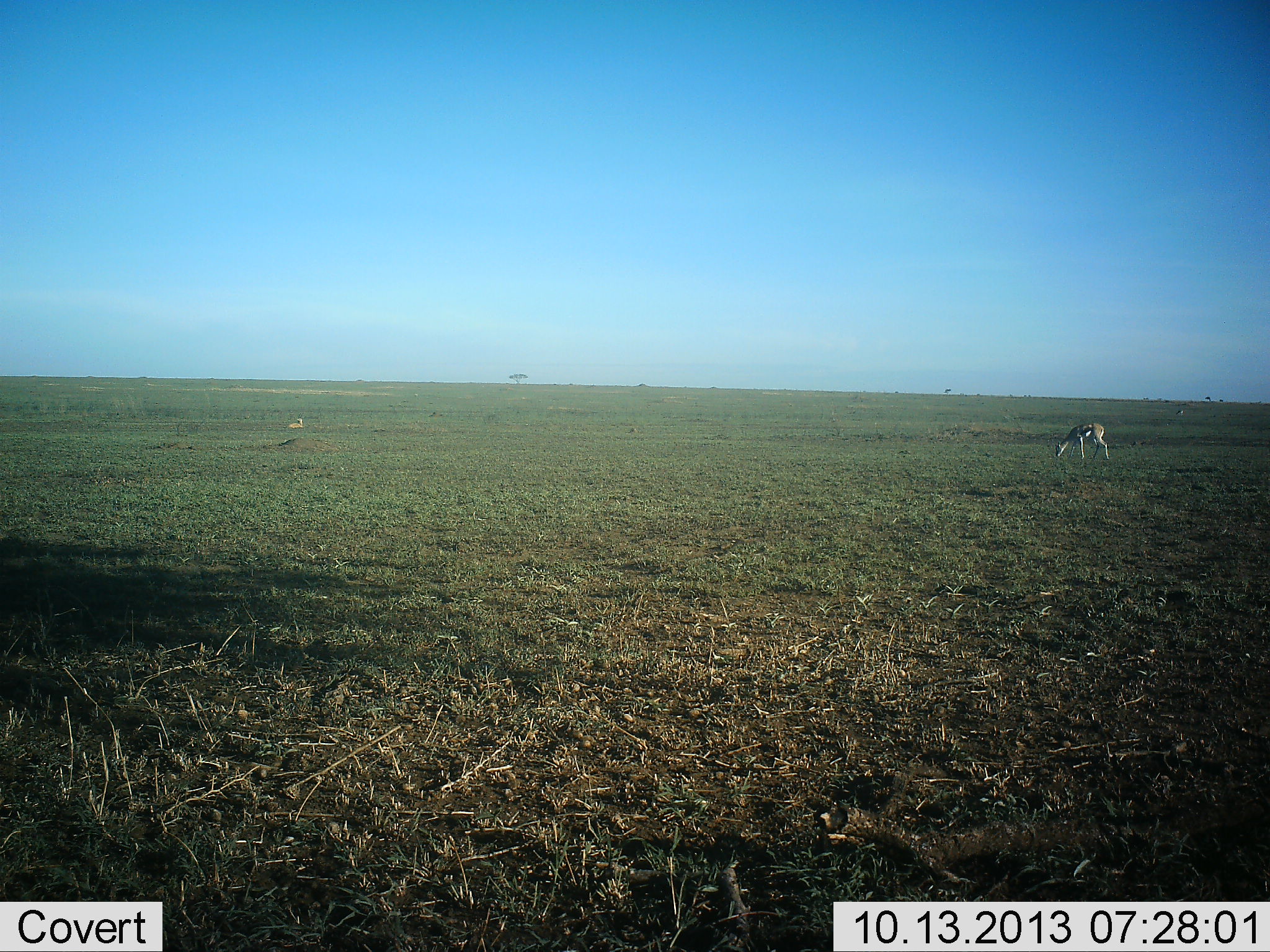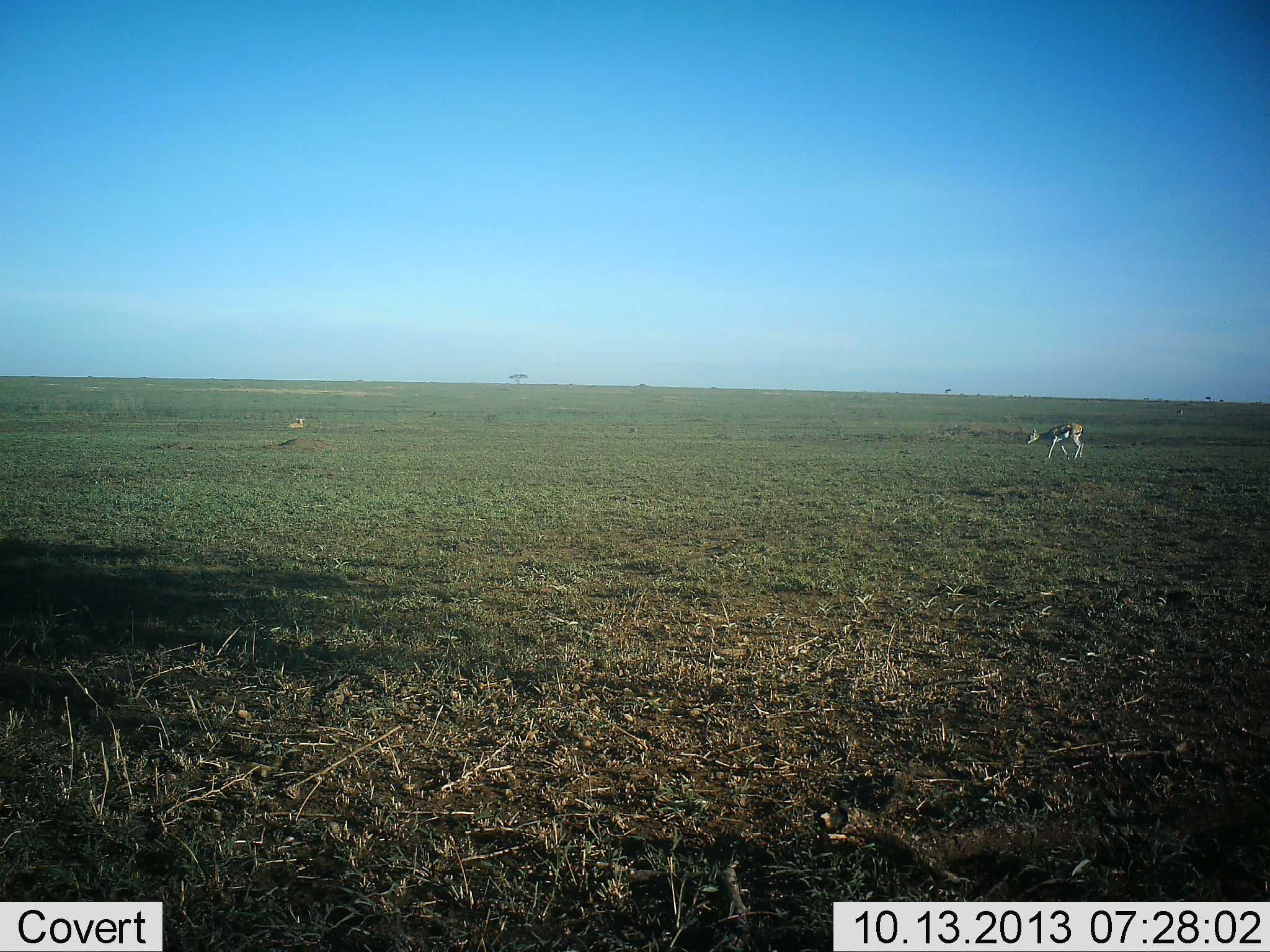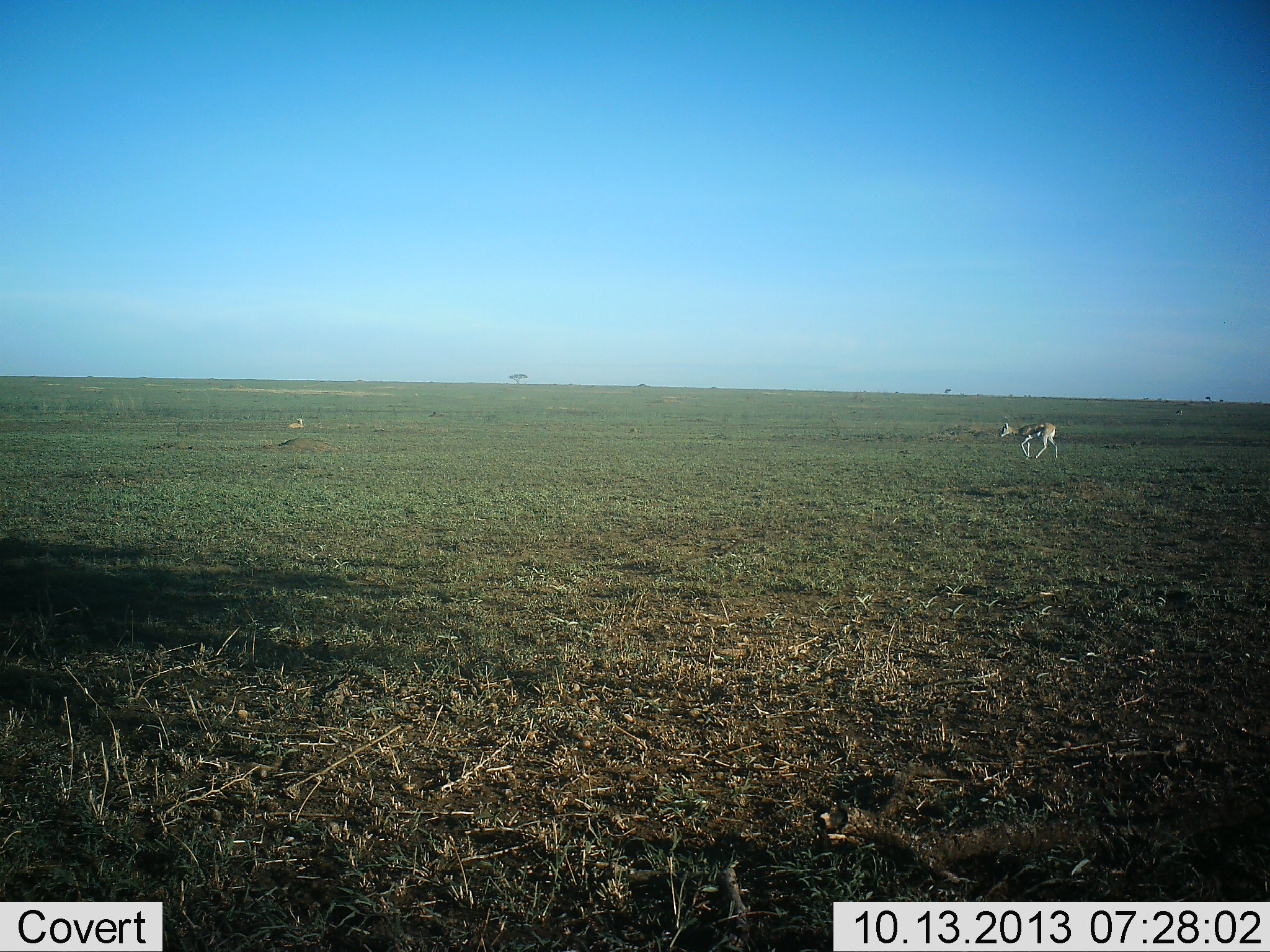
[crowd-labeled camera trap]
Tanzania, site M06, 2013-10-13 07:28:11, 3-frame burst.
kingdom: Animalia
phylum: Chordata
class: Mammalia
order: Artiodactyla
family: Bovidae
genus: Eudorcas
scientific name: Eudorcas thomsonii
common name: thomson's gazelle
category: gazellethomsons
Gazellethomsons (thomson's gazelle) (Eudorcas thomsonii), count 2. Behavior (volunteer vote fractions): standing 33%, resting 33%, moving 75%, interacting 0%. Young present (vote fraction): 0%. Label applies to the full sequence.